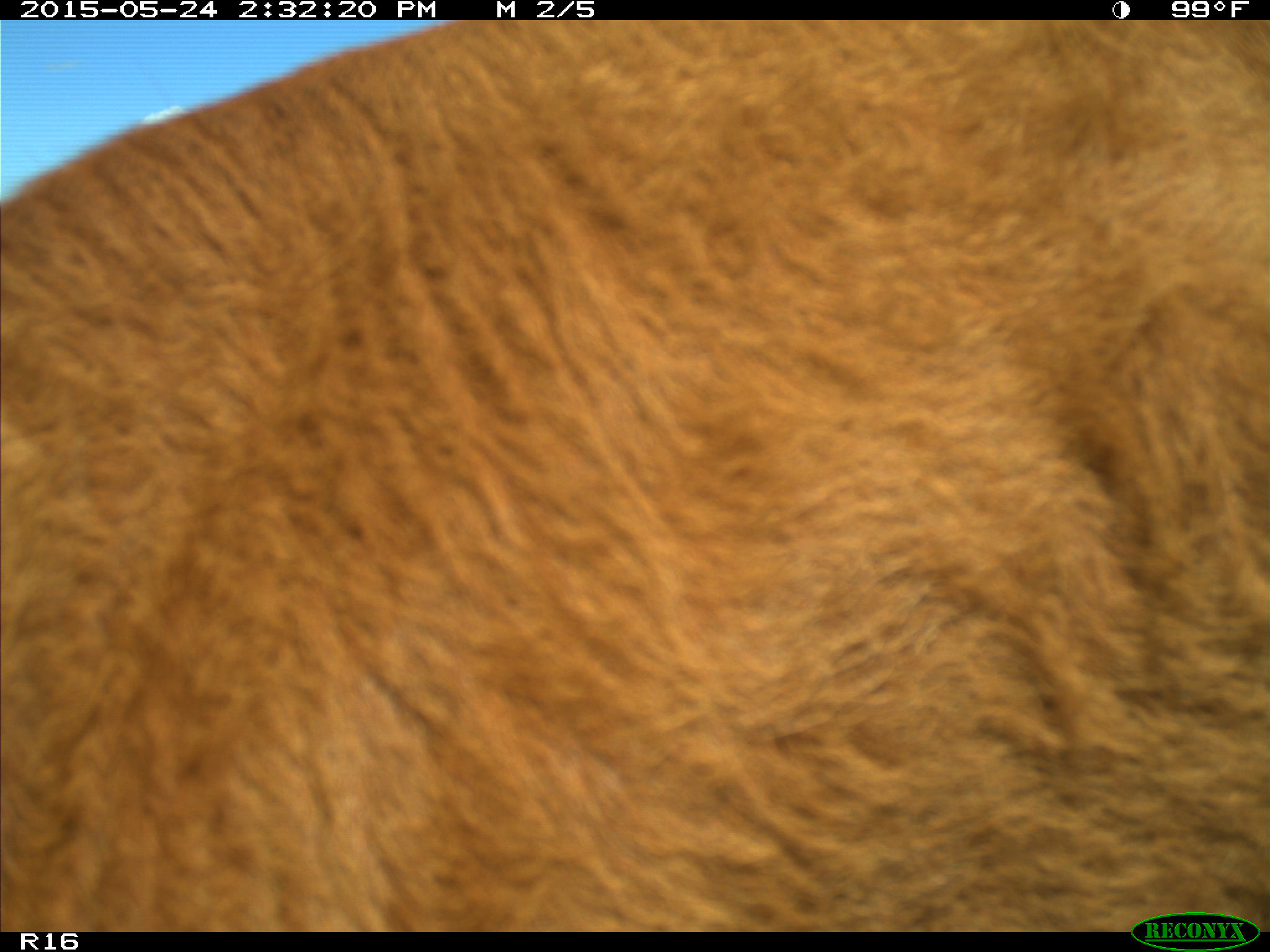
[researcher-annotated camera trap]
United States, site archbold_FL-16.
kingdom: Animalia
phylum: Chordata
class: Mammalia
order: Artiodactyla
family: Bovidae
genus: Bos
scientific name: Bos taurus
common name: domestic cow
Bos taurus (domestic cow).